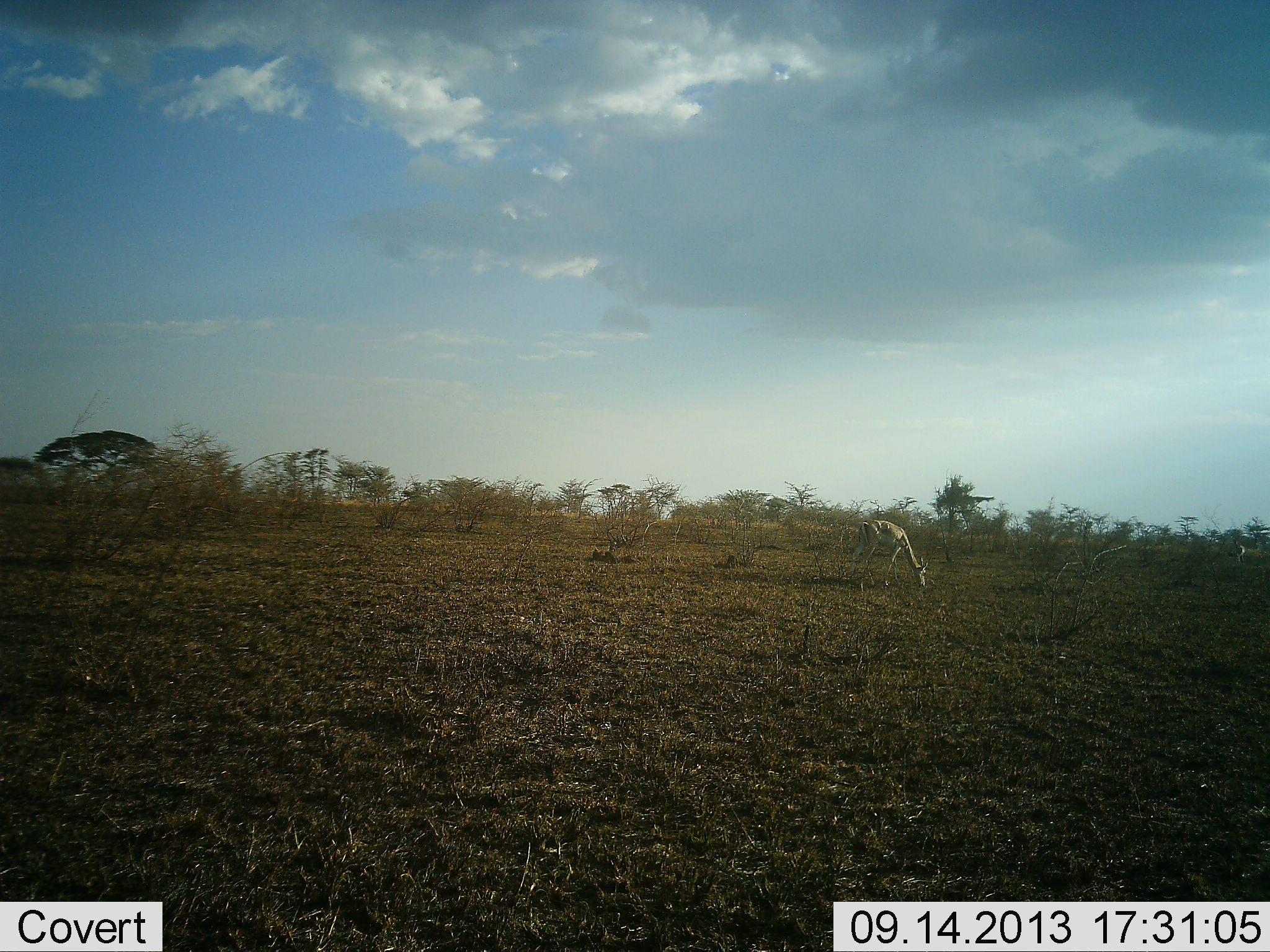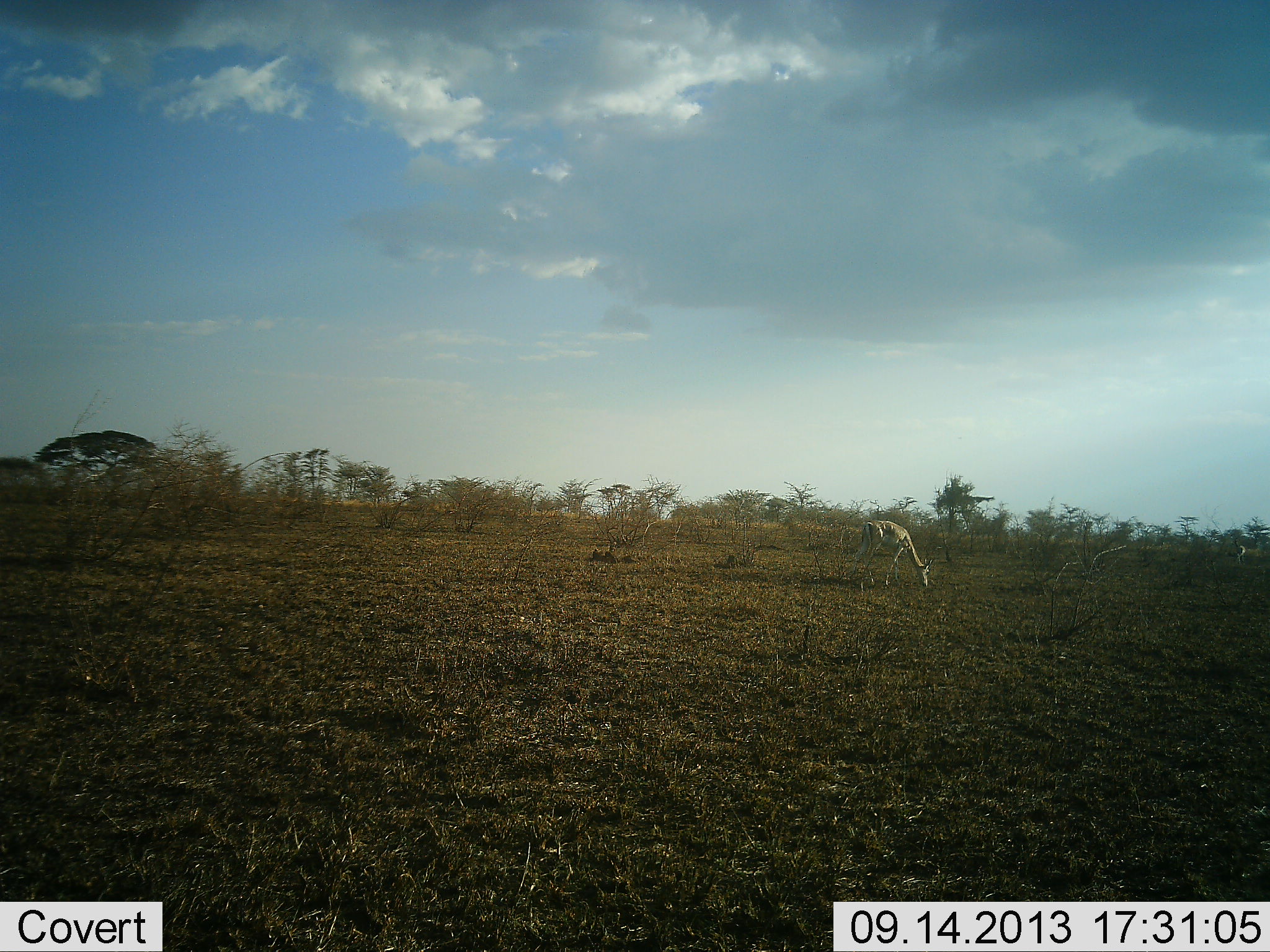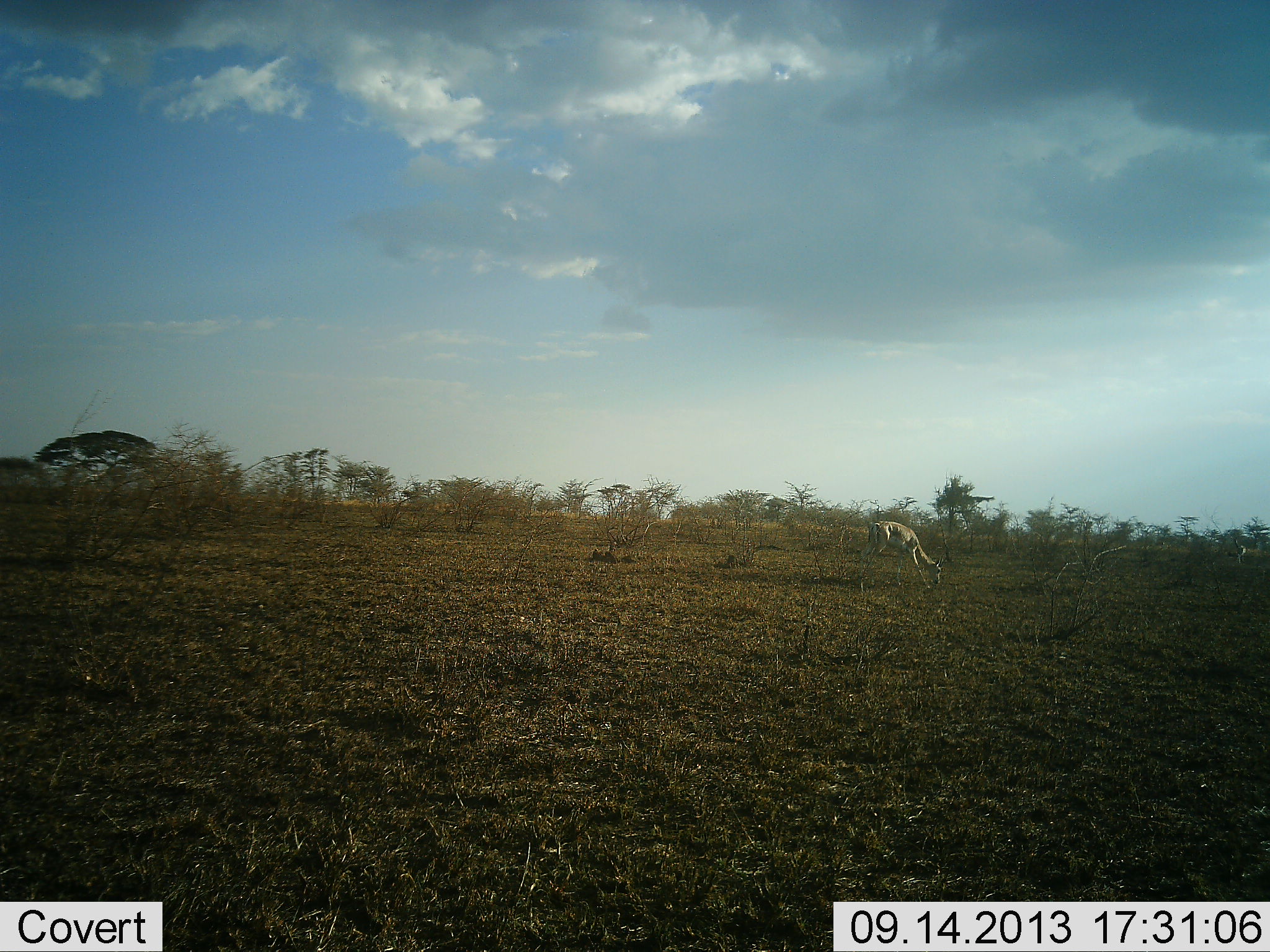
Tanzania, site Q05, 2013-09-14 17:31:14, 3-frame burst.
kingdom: Animalia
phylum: Chordata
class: Mammalia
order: Artiodactyla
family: Bovidae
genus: Nanger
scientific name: Nanger granti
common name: grant's gazelle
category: gazellegrants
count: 1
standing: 40%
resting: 0%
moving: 0%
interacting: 0%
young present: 0%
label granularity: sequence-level